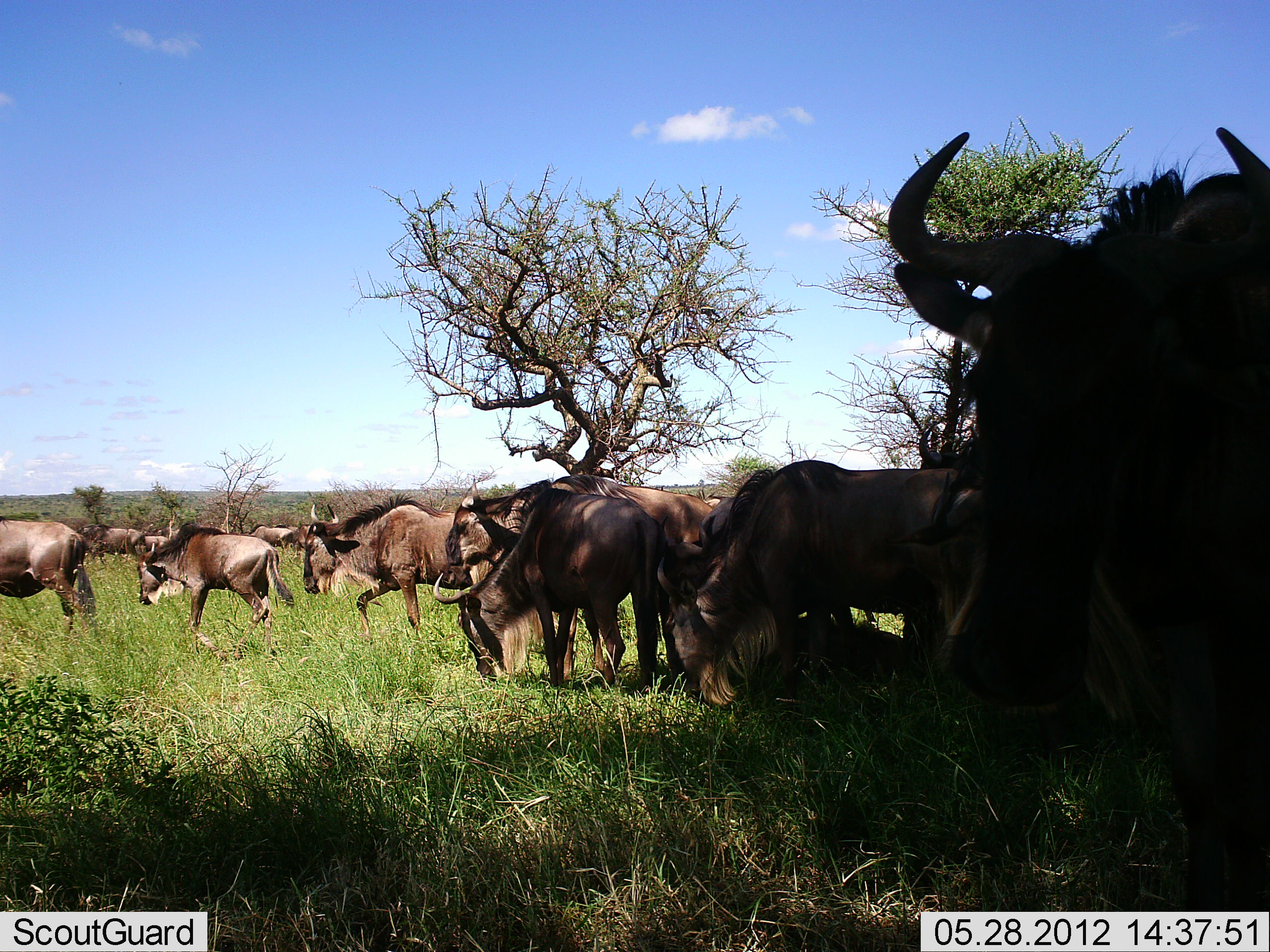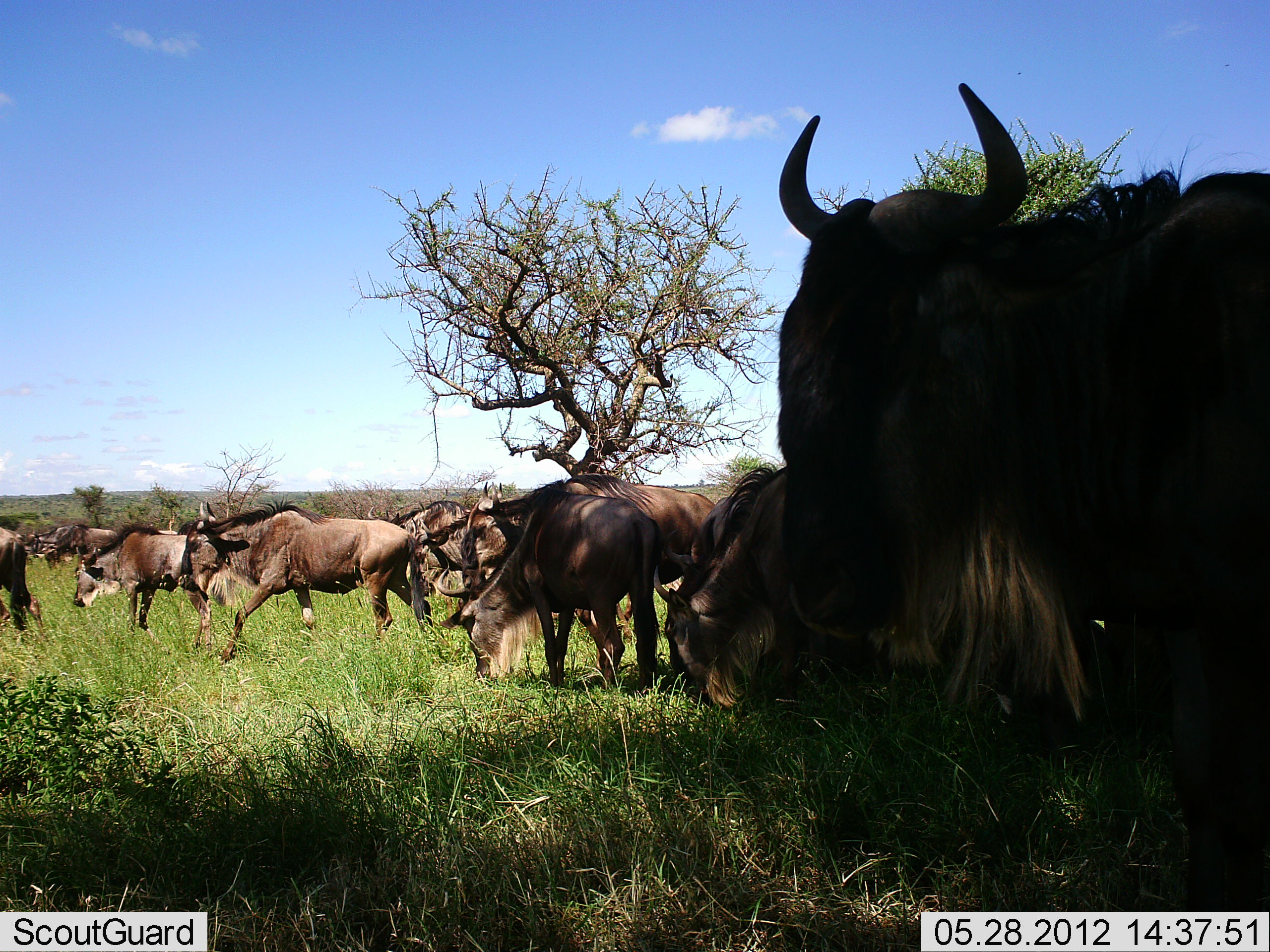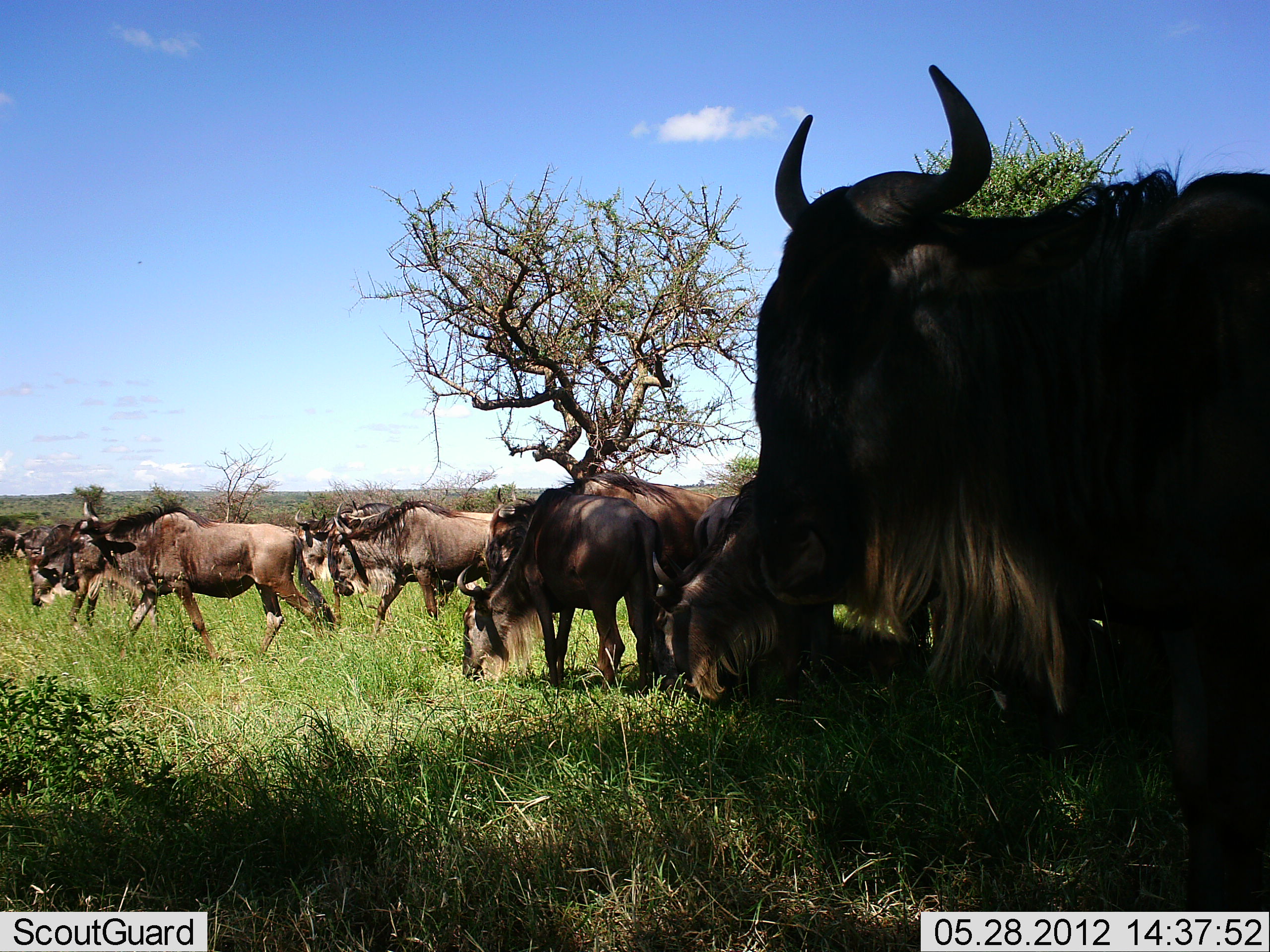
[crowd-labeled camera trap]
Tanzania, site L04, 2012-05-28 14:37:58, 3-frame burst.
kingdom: Animalia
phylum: Chordata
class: Mammalia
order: Artiodactyla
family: Bovidae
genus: Connochaetes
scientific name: Connochaetes taurinus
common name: blue wildebeest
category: wildebeest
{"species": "wildebeest (blue wildebeest) (Connochaetes taurinus)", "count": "11-50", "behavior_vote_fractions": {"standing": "50%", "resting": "20%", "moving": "90%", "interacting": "10%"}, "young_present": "20%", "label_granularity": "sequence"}